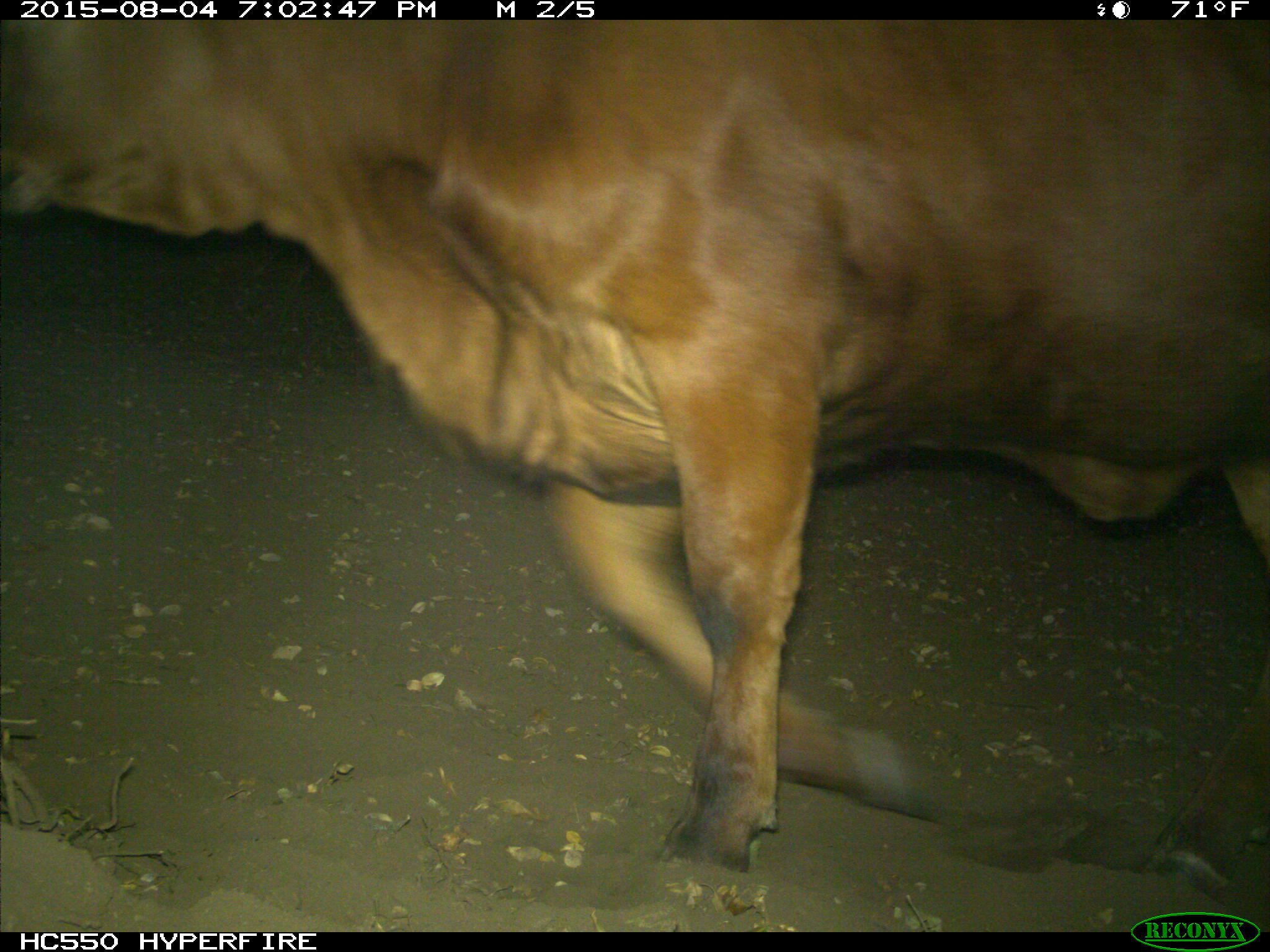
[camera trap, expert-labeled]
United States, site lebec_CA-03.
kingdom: Animalia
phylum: Chordata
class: Mammalia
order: Artiodactyla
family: Bovidae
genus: Bos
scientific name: Bos taurus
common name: domestic cow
Bos taurus (domestic cow).